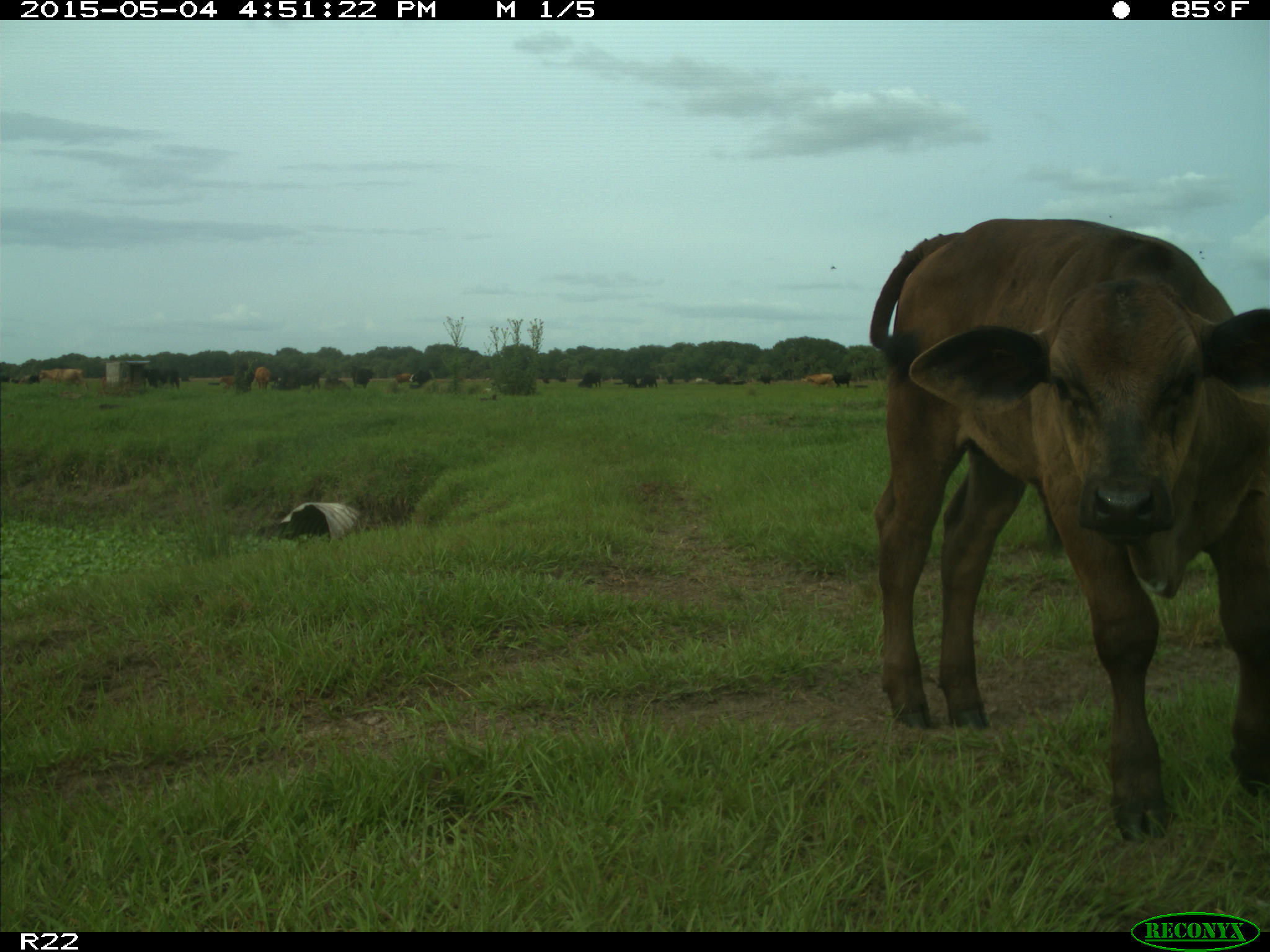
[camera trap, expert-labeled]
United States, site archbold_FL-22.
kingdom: Animalia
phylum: Chordata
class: Mammalia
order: Artiodactyla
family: Bovidae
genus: Bos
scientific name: Bos taurus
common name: domestic cow